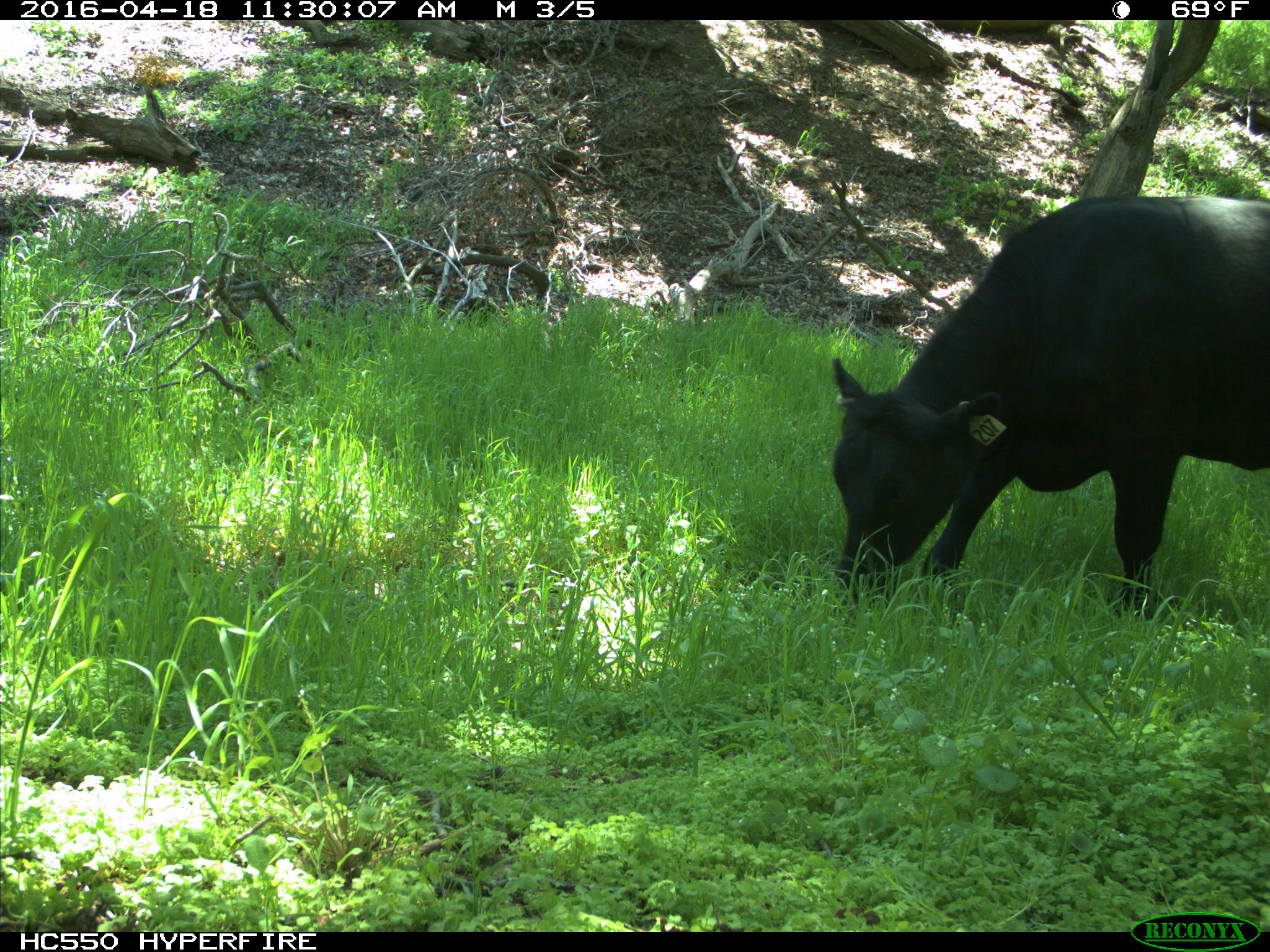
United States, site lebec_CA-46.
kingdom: Animalia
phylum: Chordata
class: Mammalia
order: Artiodactyla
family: Bovidae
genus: Bos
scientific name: Bos taurus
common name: domestic cow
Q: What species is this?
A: Bos taurus (domestic cow).